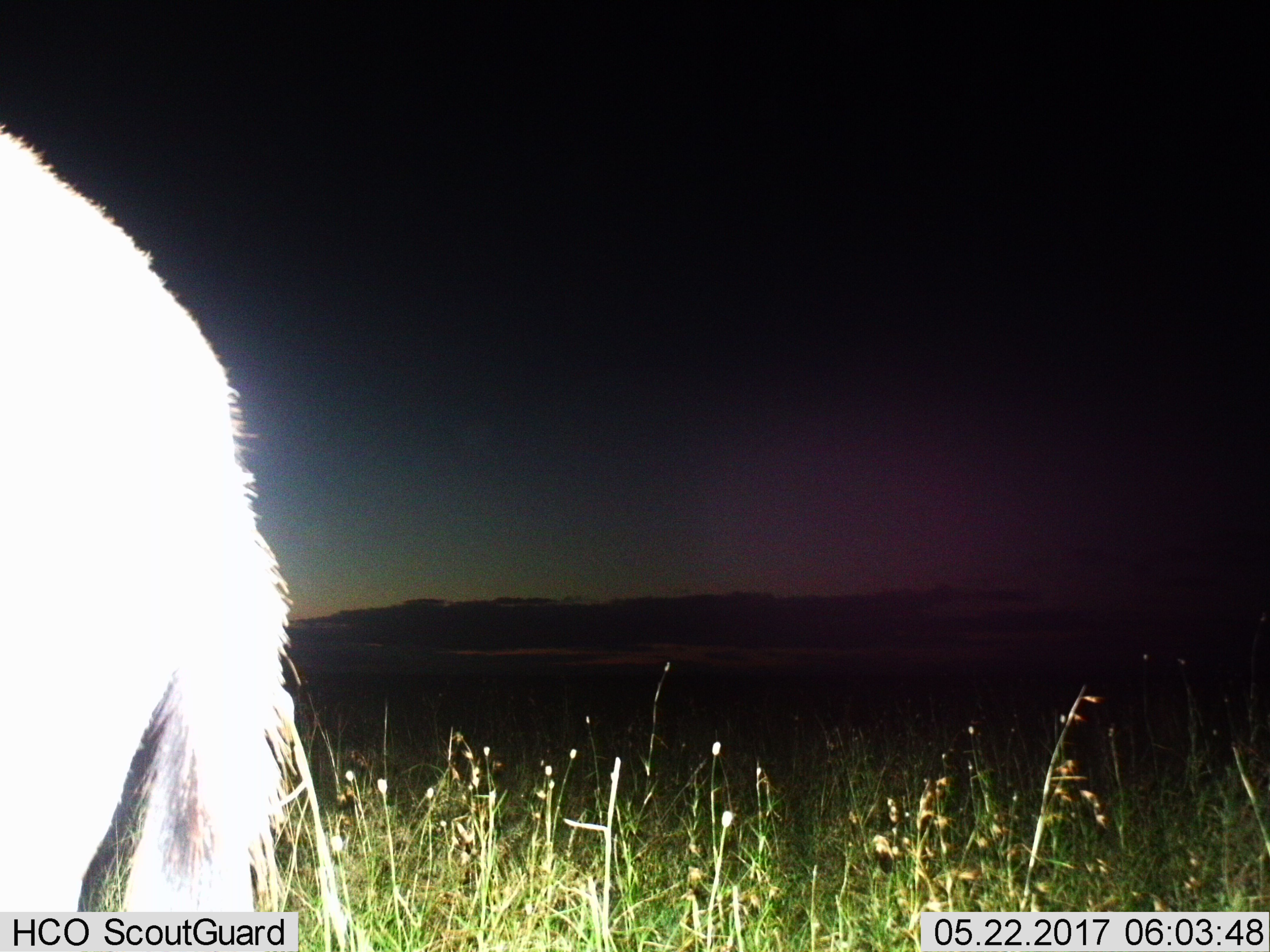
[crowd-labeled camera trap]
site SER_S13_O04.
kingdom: Animalia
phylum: Chordata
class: Mammalia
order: Artiodactyla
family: Bovidae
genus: Connochaetes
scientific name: Connochaetes taurinus taurinus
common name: blue wildebeest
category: wildebeestblue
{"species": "wildebeestblue (blue wildebeest) (Connochaetes taurinus taurinus)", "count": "1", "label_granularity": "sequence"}